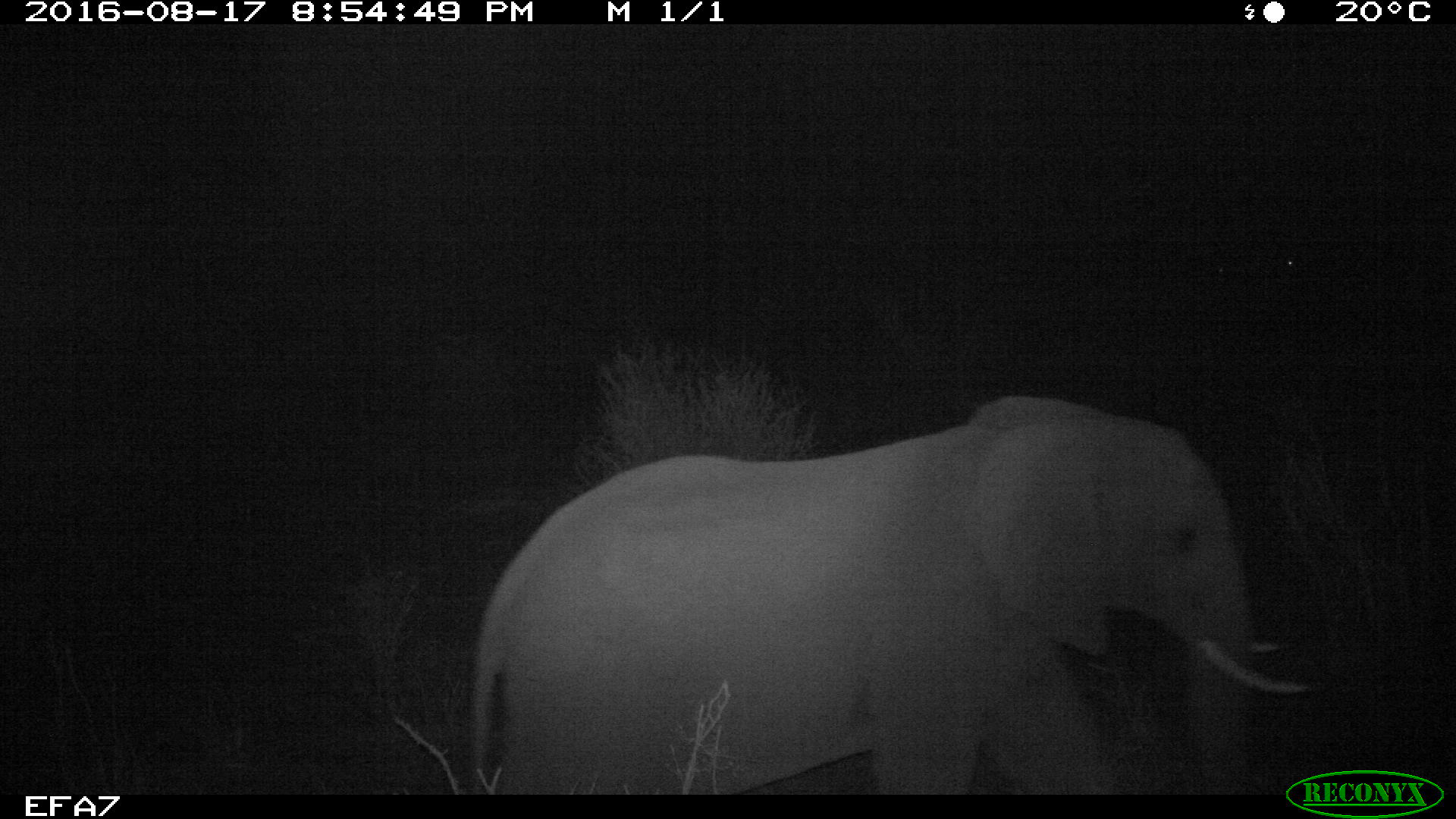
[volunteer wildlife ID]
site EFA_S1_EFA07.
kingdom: Animalia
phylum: Chordata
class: Mammalia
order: Proboscidea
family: Elephantidae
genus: Loxodonta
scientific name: Loxodonta africana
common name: african bush elephant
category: elephant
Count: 1.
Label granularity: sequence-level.